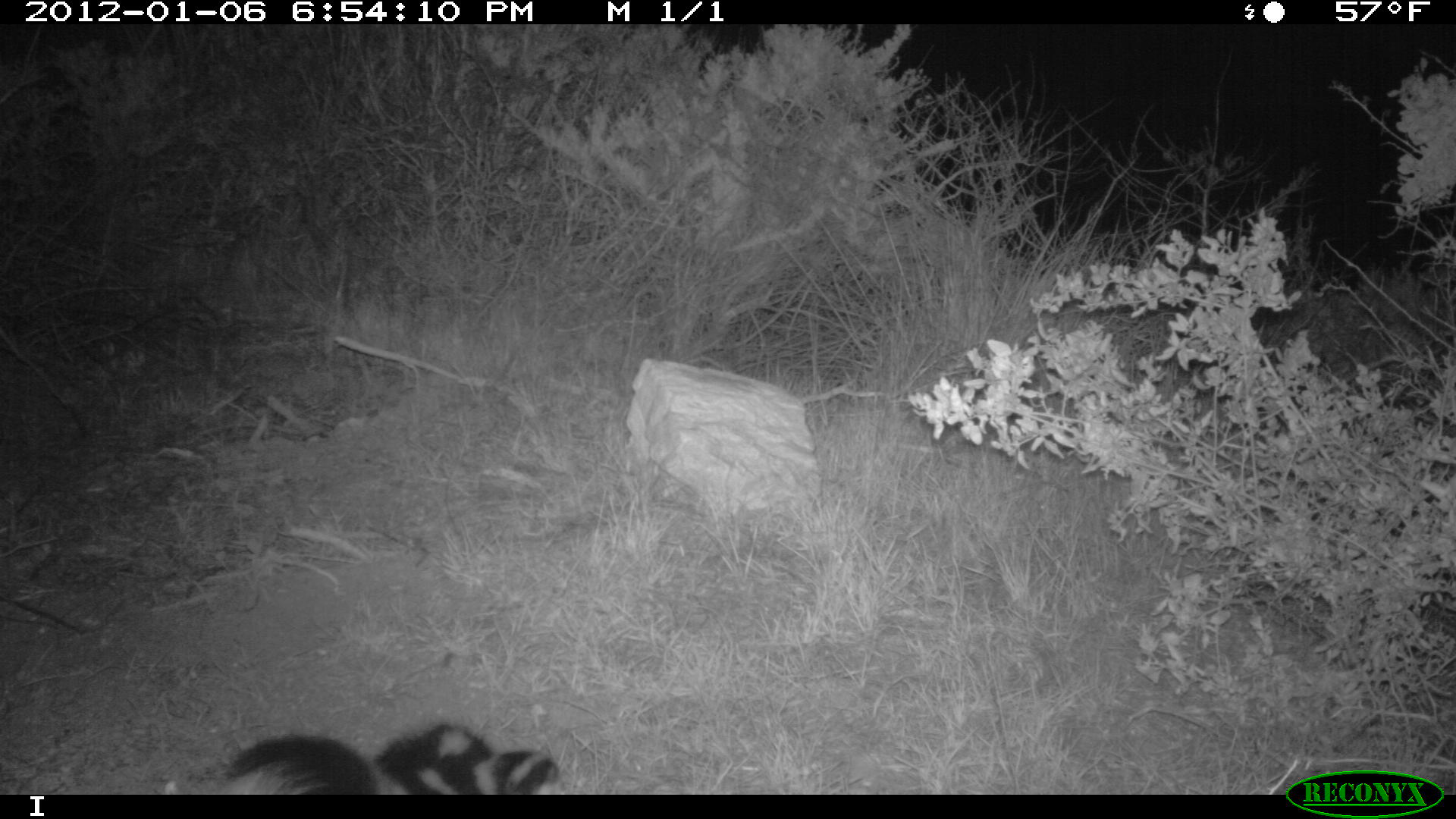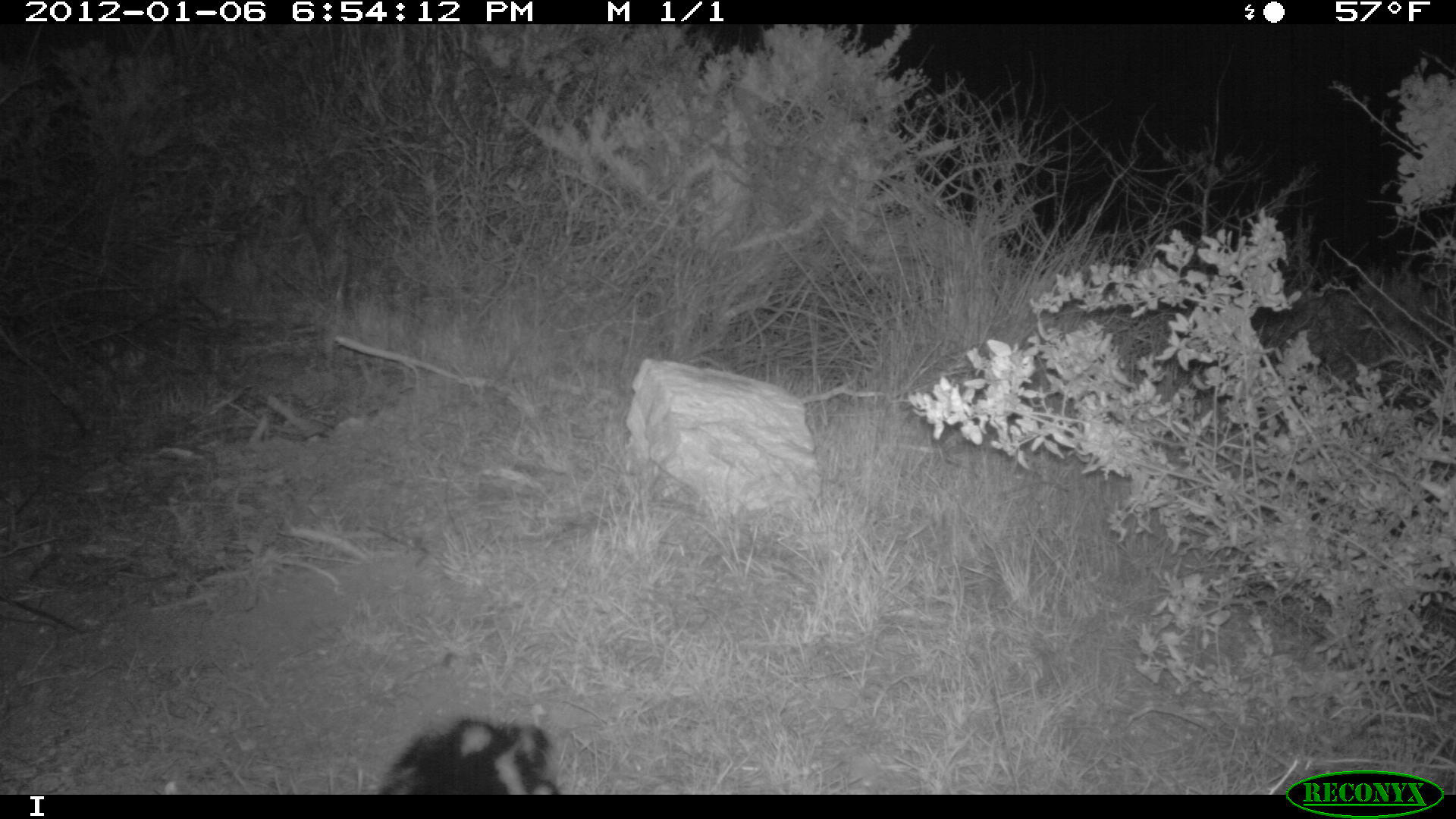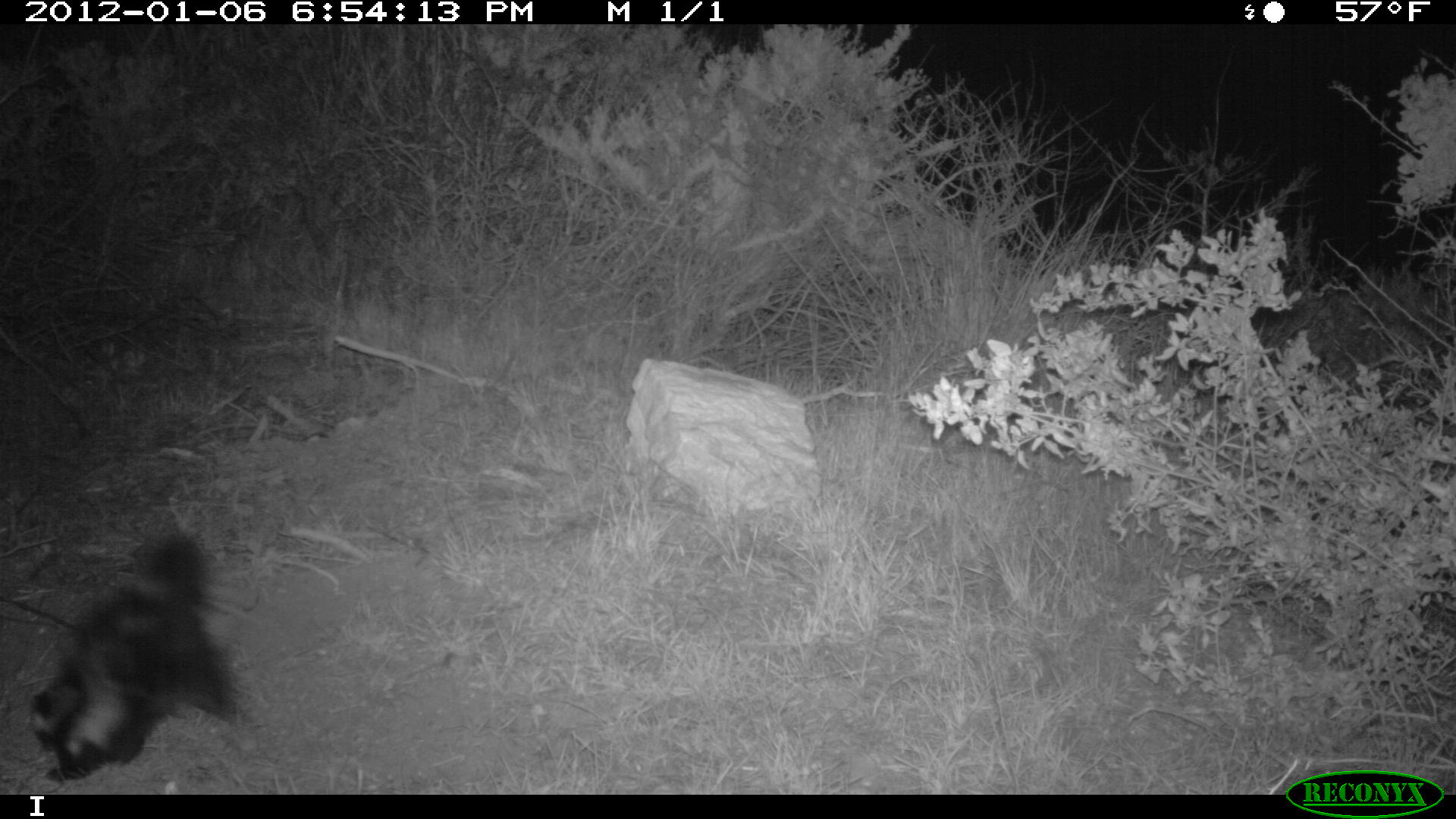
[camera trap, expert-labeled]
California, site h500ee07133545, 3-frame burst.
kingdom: Animalia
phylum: Chordata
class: Mammalia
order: Carnivora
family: Mephitidae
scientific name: Mephitidae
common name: skunk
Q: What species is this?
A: Skunk (Mephitidae).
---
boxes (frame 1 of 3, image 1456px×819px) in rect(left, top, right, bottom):
skunk: rect(221, 724, 563, 794)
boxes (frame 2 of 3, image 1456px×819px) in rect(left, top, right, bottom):
skunk: rect(376, 714, 560, 795)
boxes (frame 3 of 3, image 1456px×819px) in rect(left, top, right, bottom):
skunk: rect(28, 523, 243, 782)